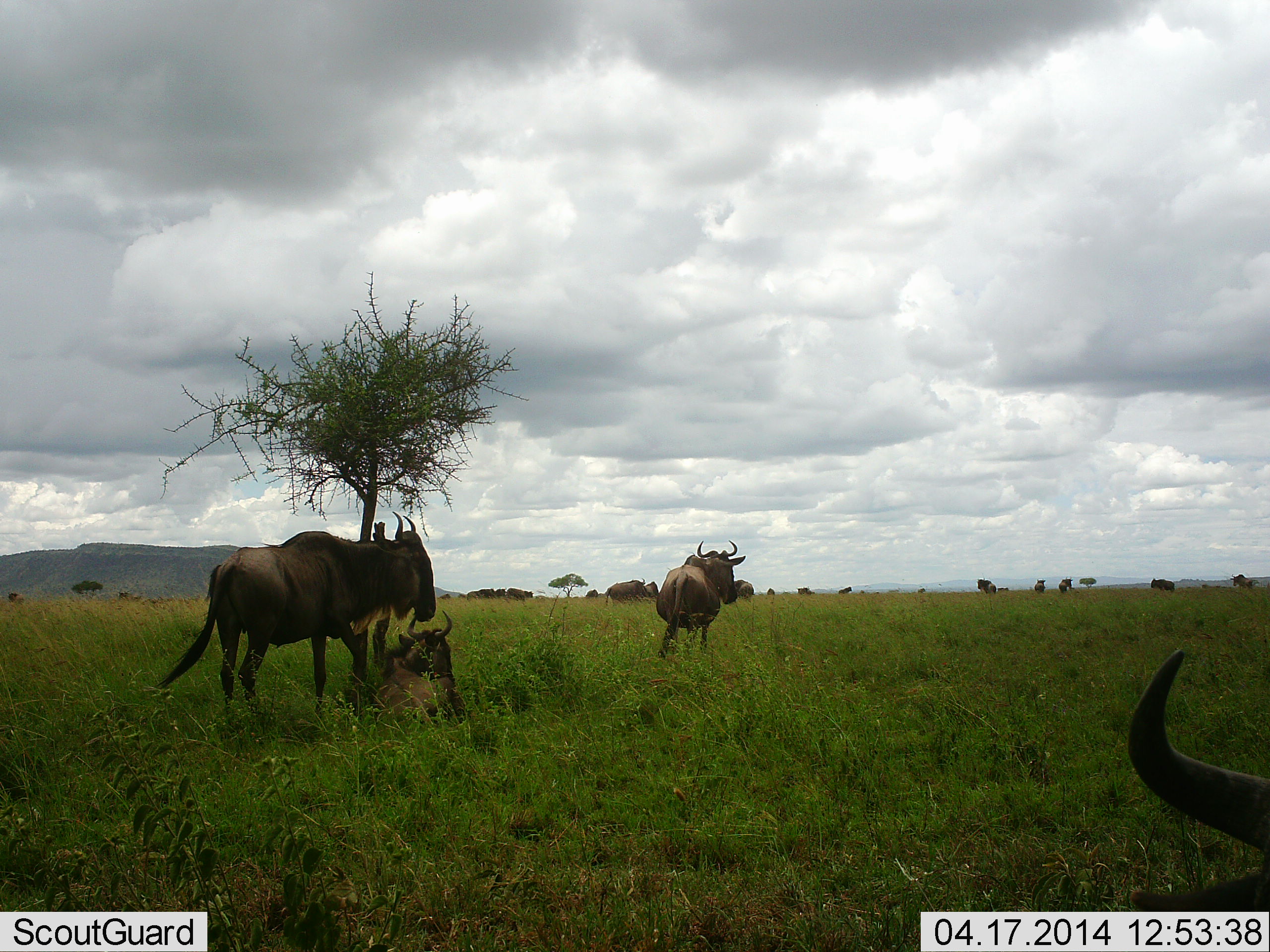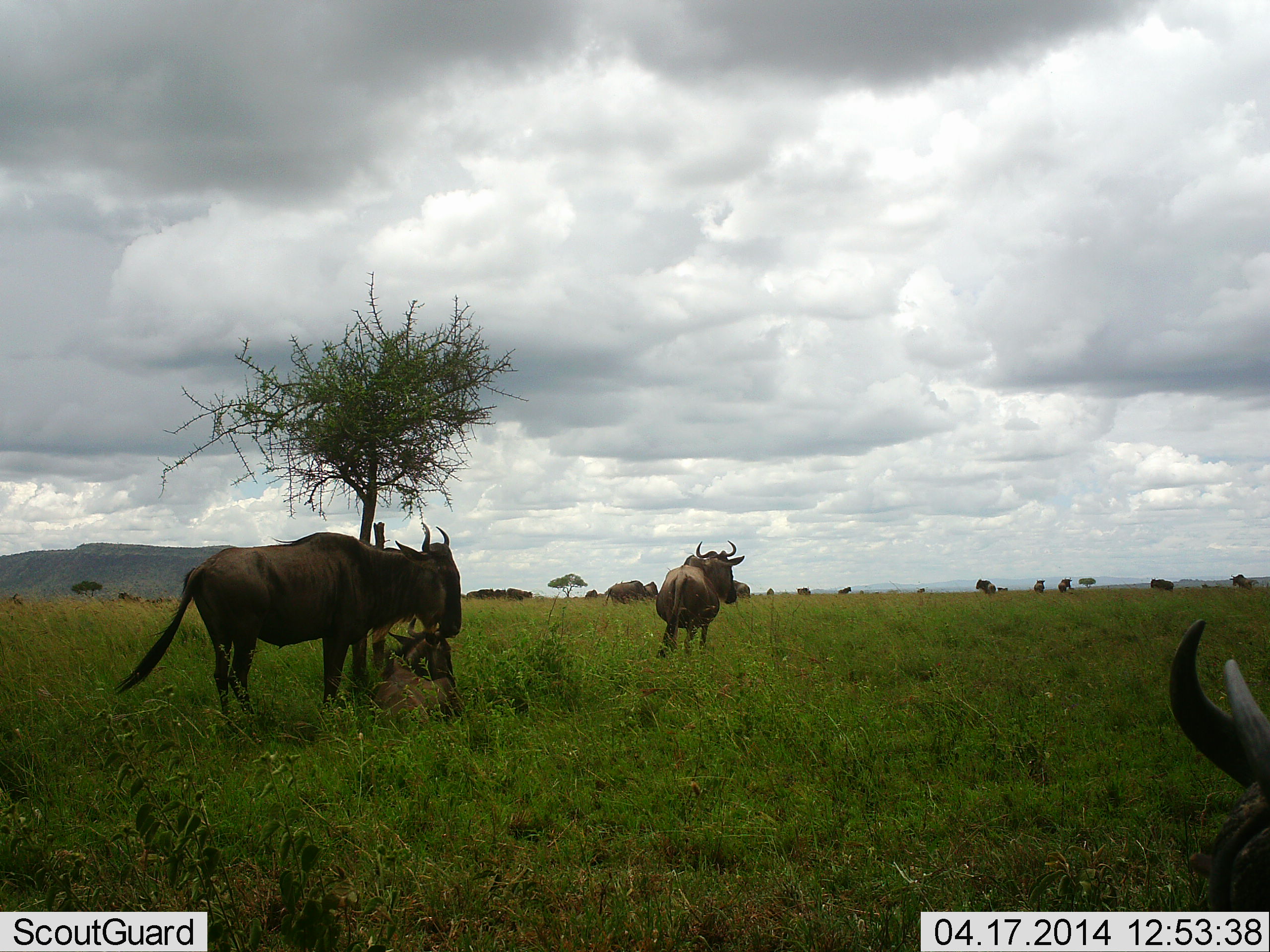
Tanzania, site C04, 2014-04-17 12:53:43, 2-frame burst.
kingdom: Animalia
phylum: Chordata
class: Mammalia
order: Artiodactyla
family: Bovidae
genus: Connochaetes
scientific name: Connochaetes taurinus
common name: blue wildebeest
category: wildebeest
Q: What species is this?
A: Wildebeest (blue wildebeest) (Connochaetes taurinus).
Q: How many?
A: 11-50.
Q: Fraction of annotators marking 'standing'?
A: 90%.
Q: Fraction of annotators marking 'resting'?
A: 90%.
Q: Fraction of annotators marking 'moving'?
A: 30%.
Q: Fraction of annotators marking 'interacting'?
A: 20%.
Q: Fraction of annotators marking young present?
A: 20%.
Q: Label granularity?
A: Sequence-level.